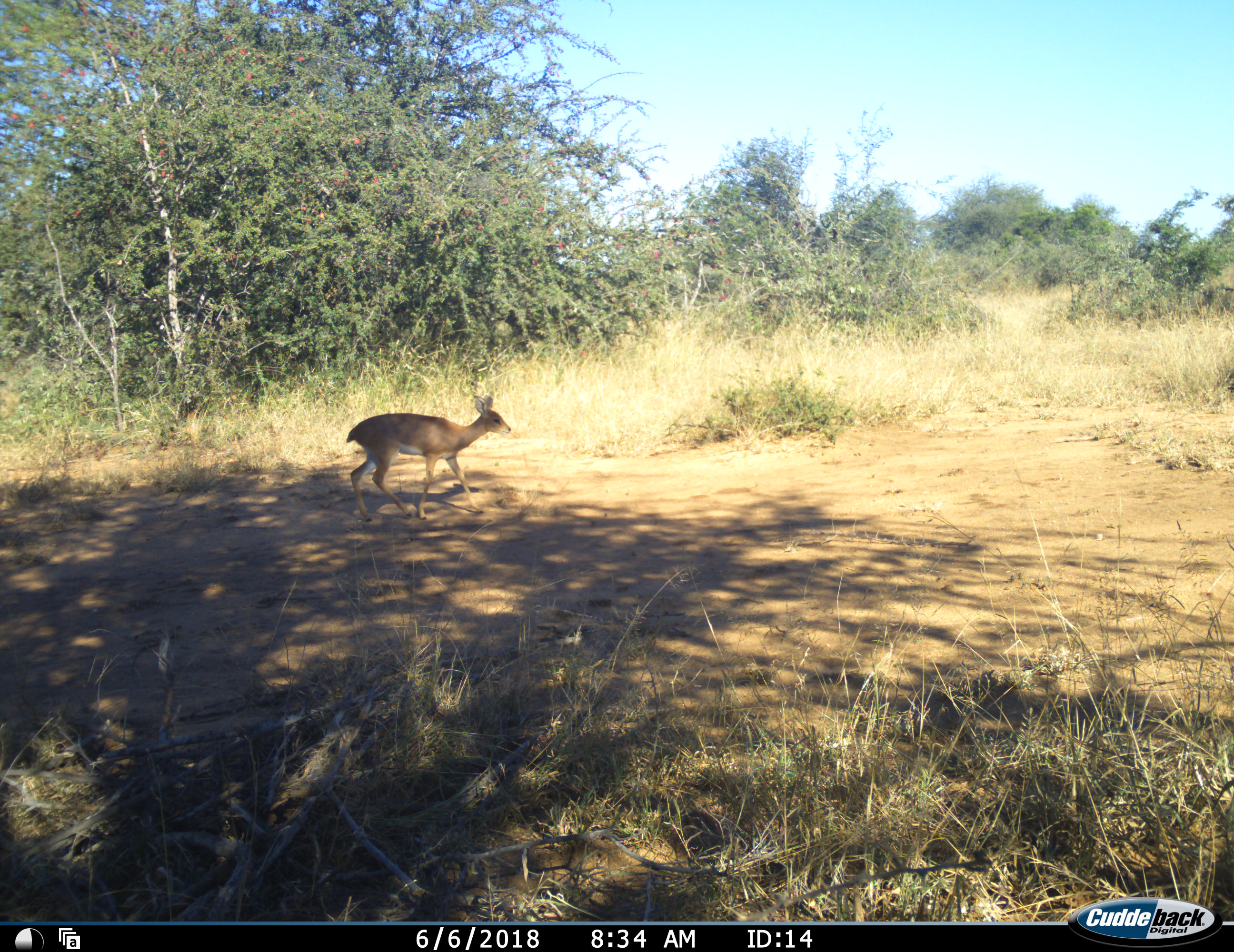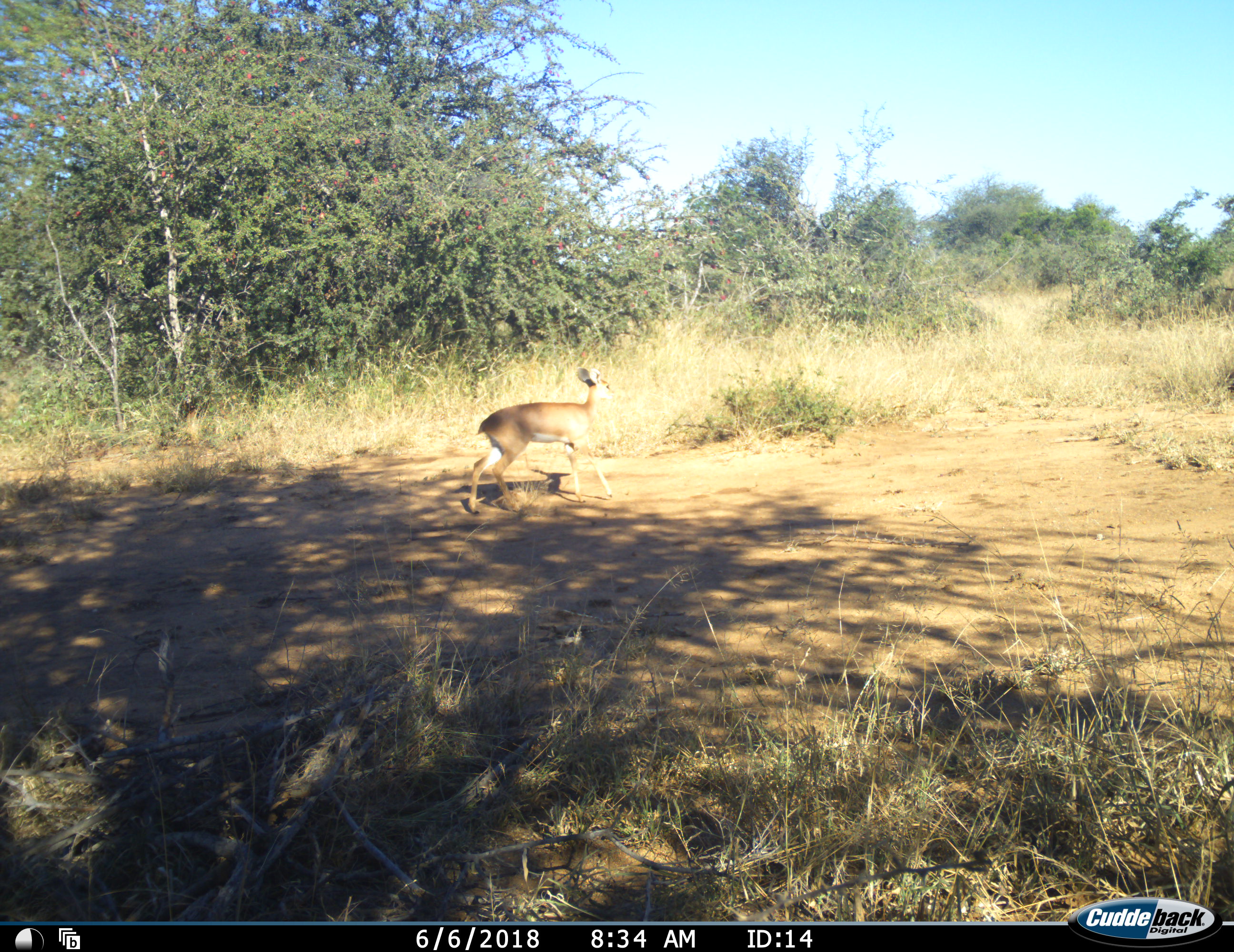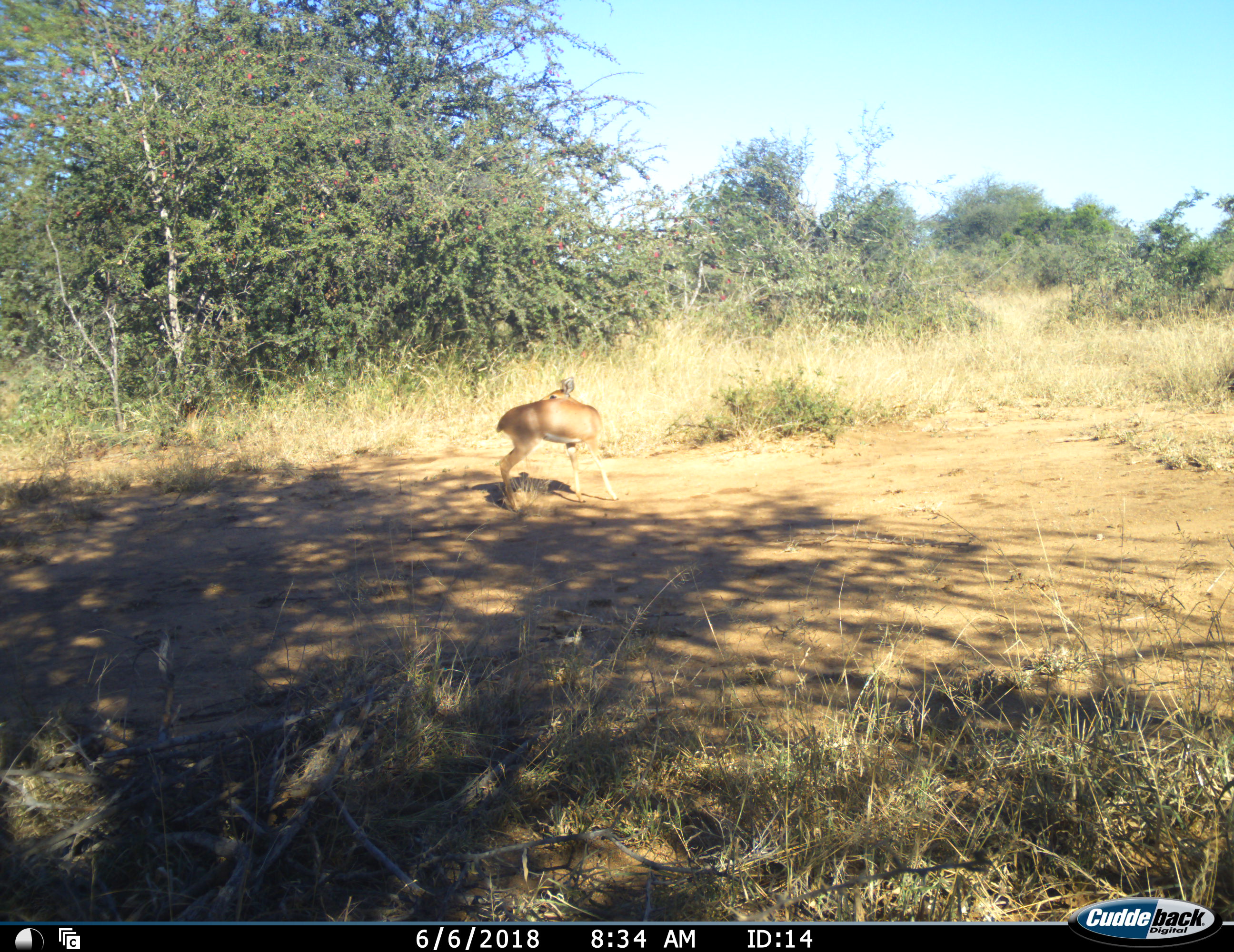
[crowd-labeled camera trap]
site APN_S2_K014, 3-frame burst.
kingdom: Animalia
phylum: Chordata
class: Mammalia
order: Artiodactyla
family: Bovidae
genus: Raphicerus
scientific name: Raphicerus campestris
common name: steenbok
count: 1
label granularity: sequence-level